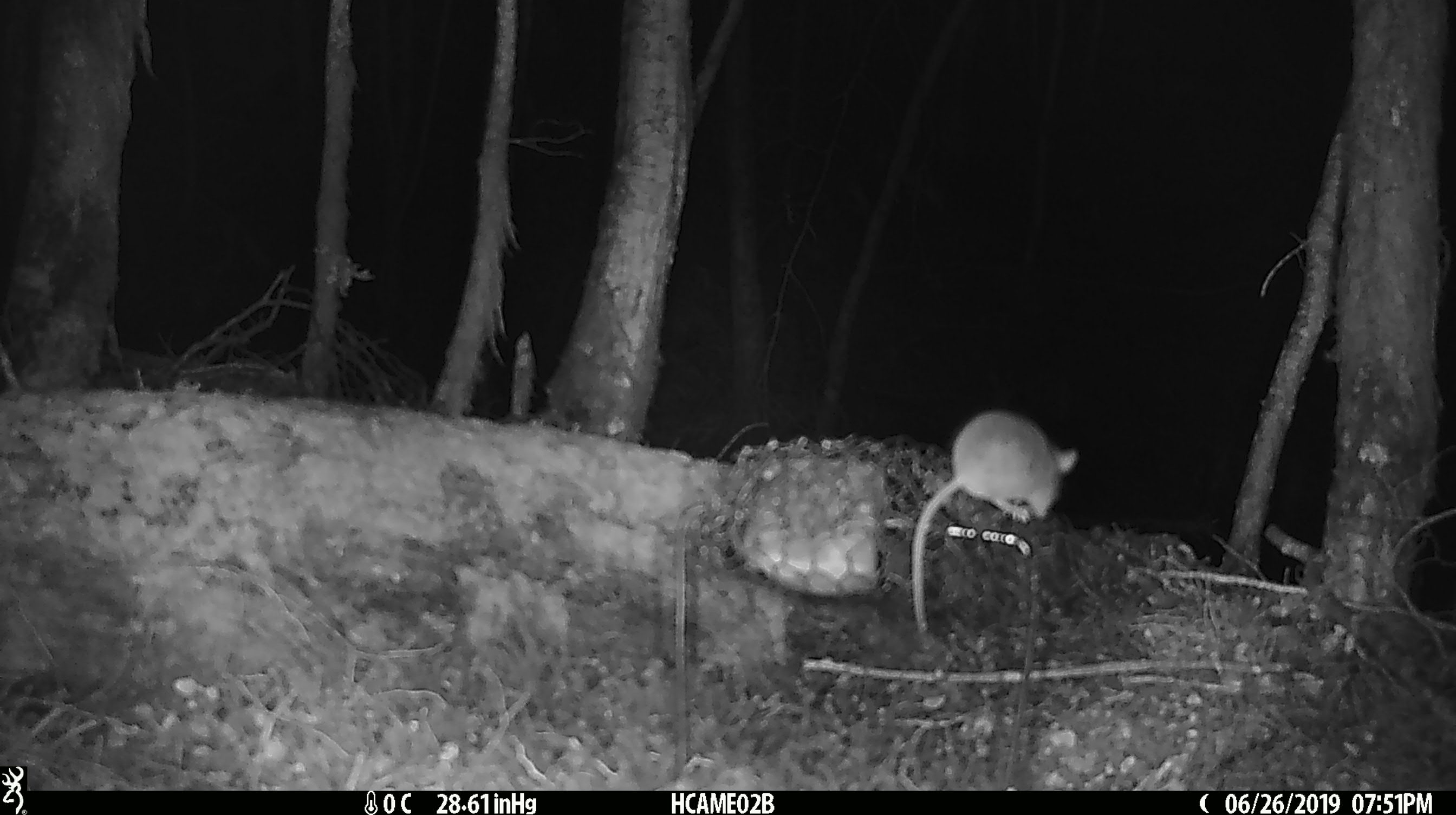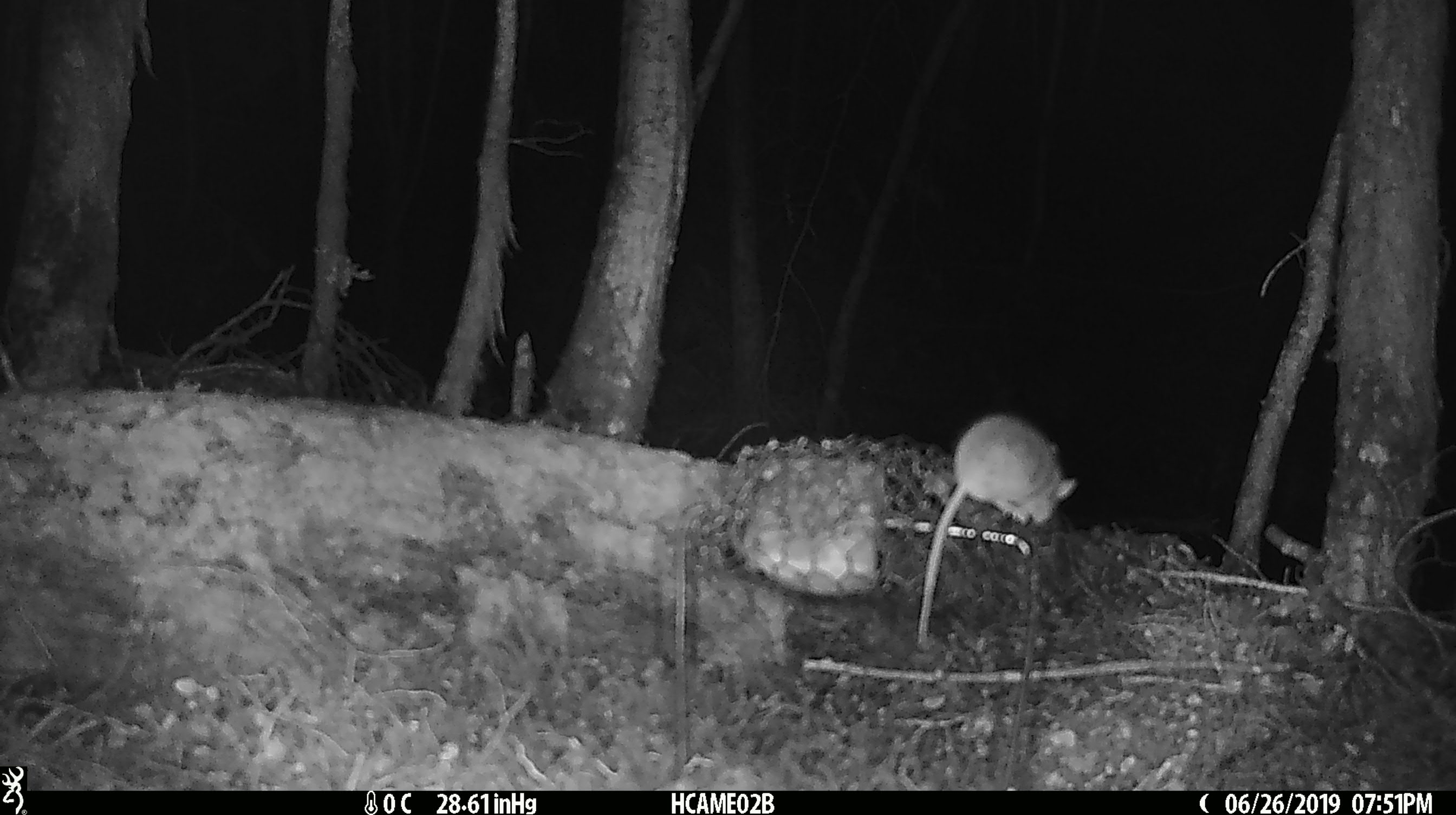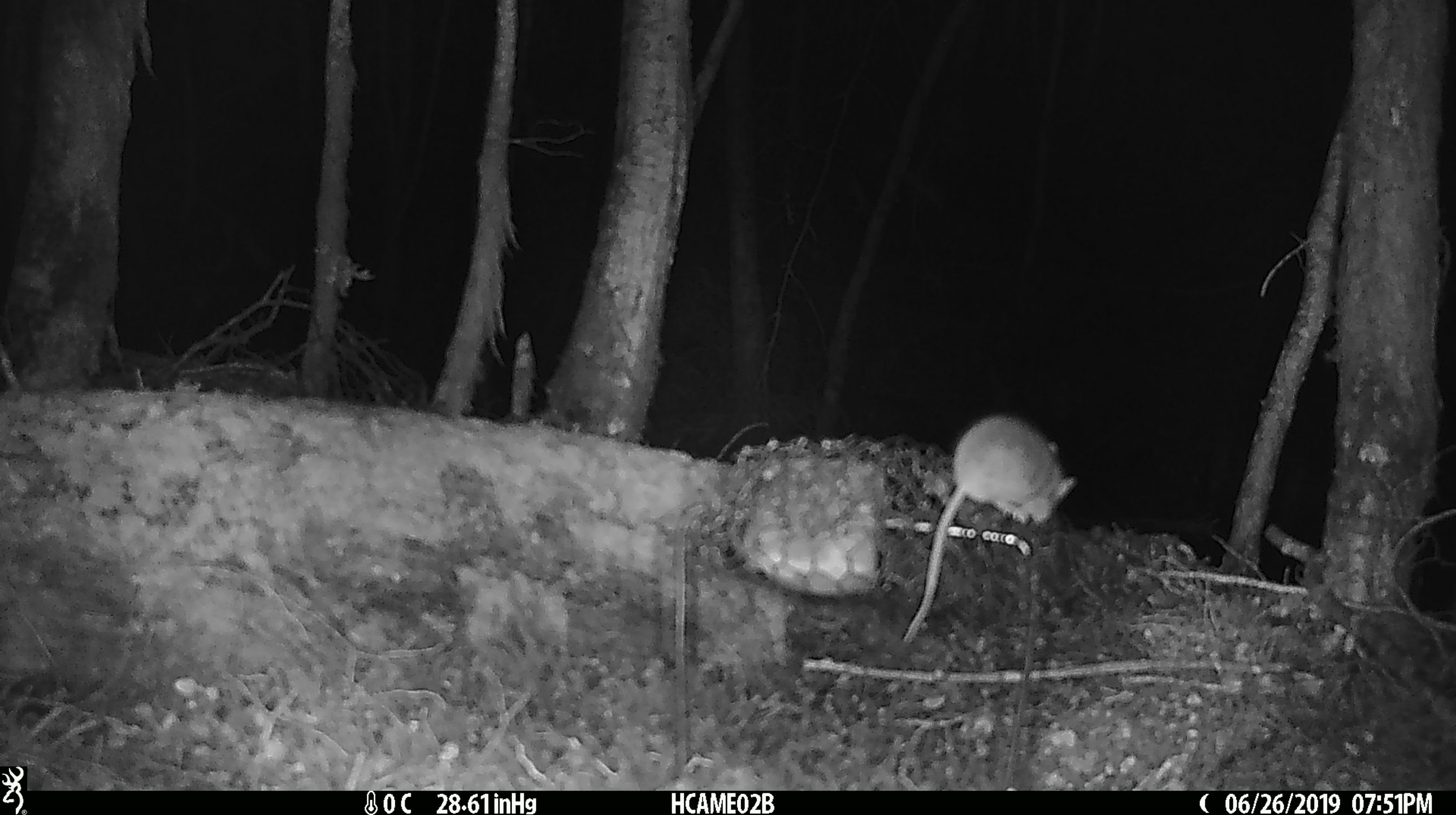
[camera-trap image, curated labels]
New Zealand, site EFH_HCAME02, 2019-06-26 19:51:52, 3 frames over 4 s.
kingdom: Animalia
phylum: Chordata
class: Mammalia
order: Rodentia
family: Muridae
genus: Mus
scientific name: Mus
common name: mouse